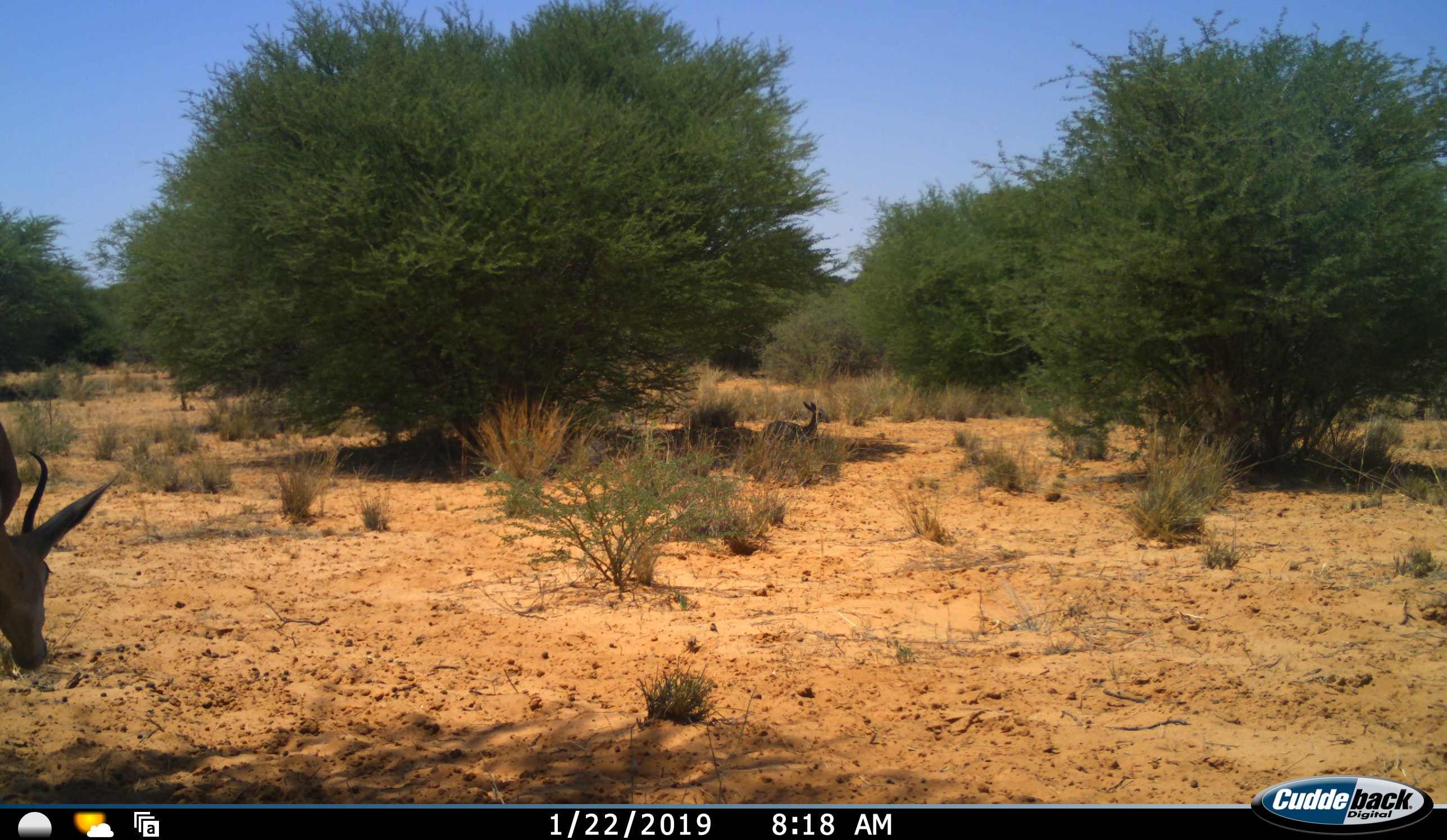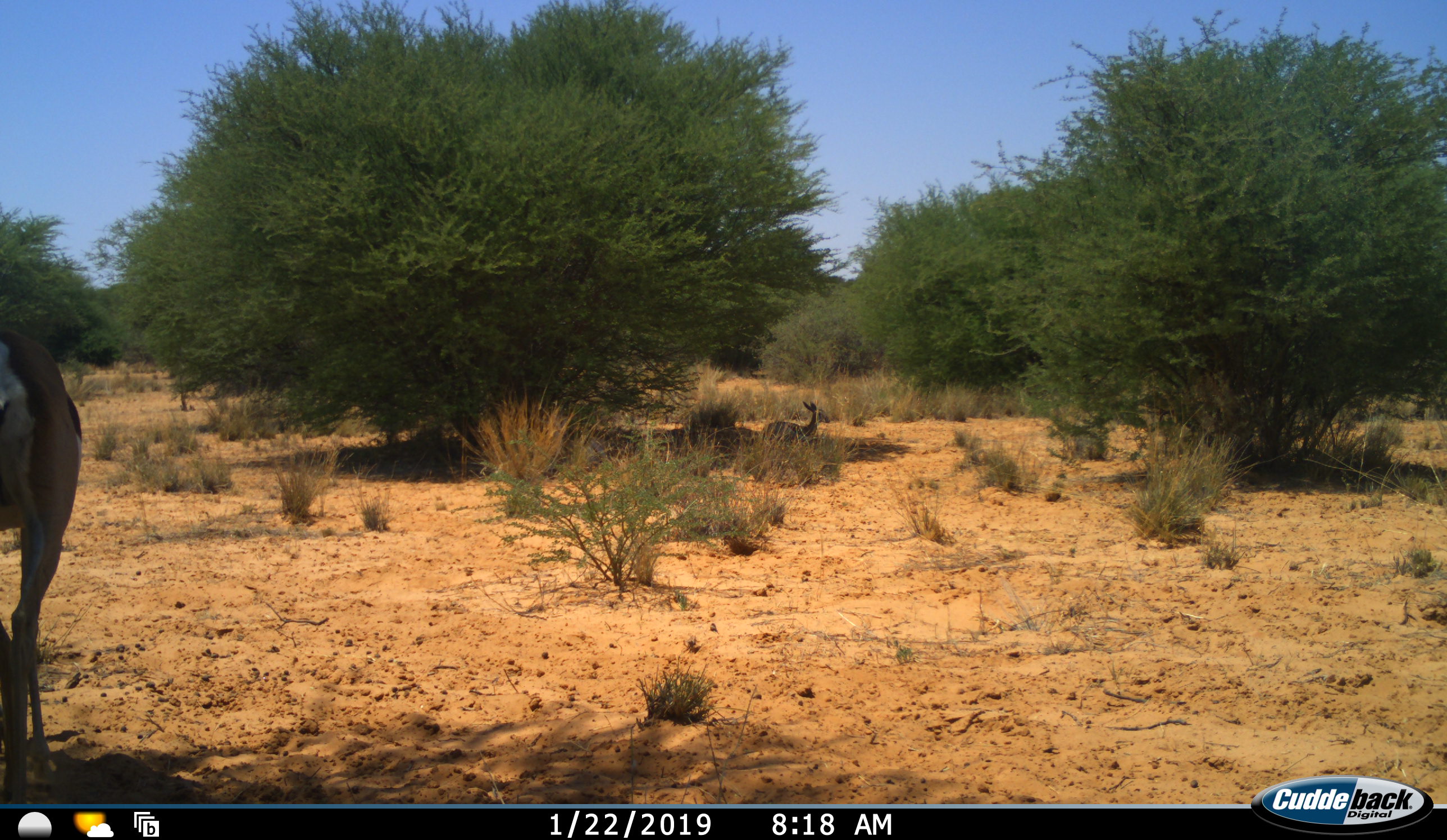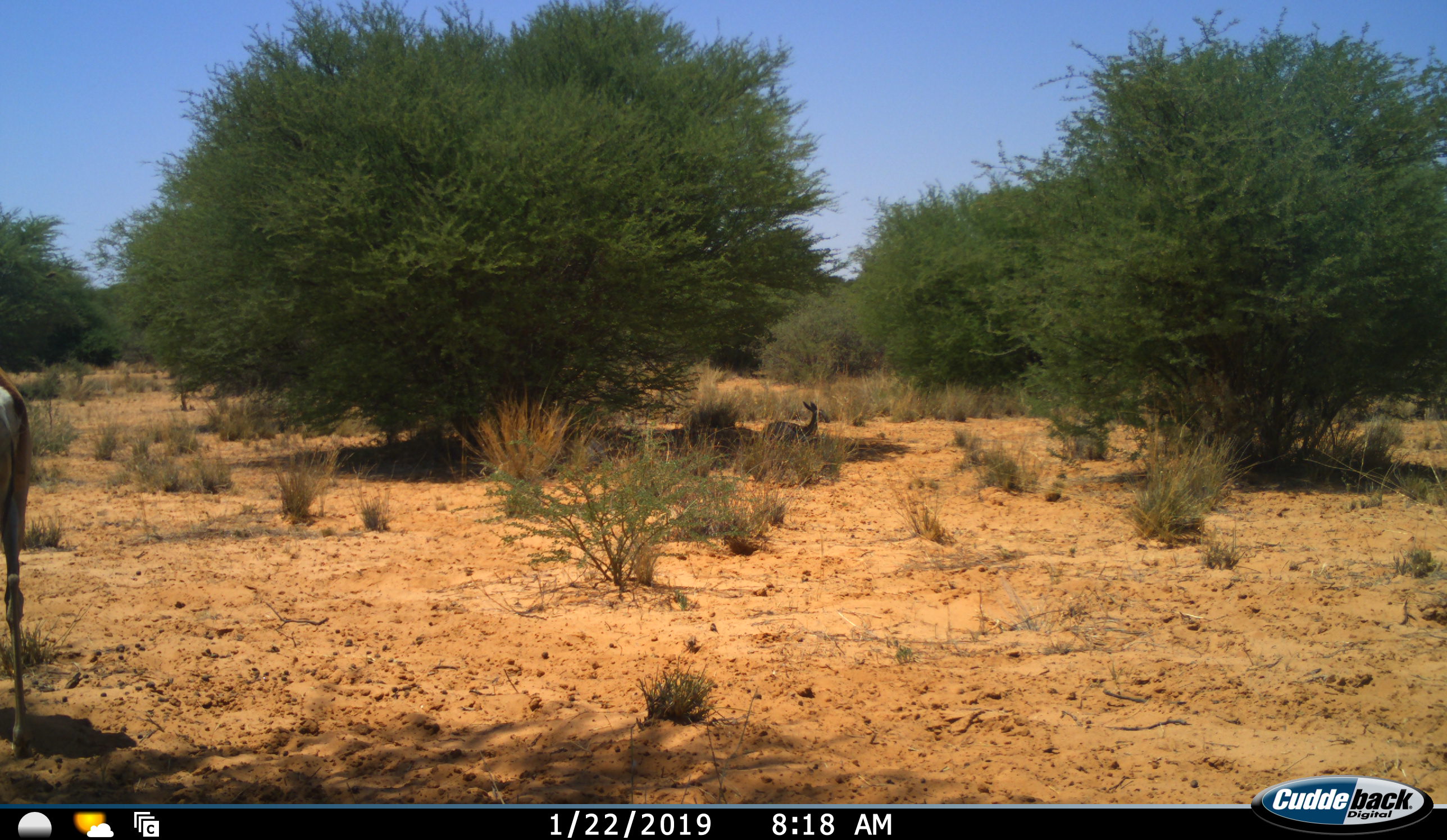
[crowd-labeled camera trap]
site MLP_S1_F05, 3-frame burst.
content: unidentified animal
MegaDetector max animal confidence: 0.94